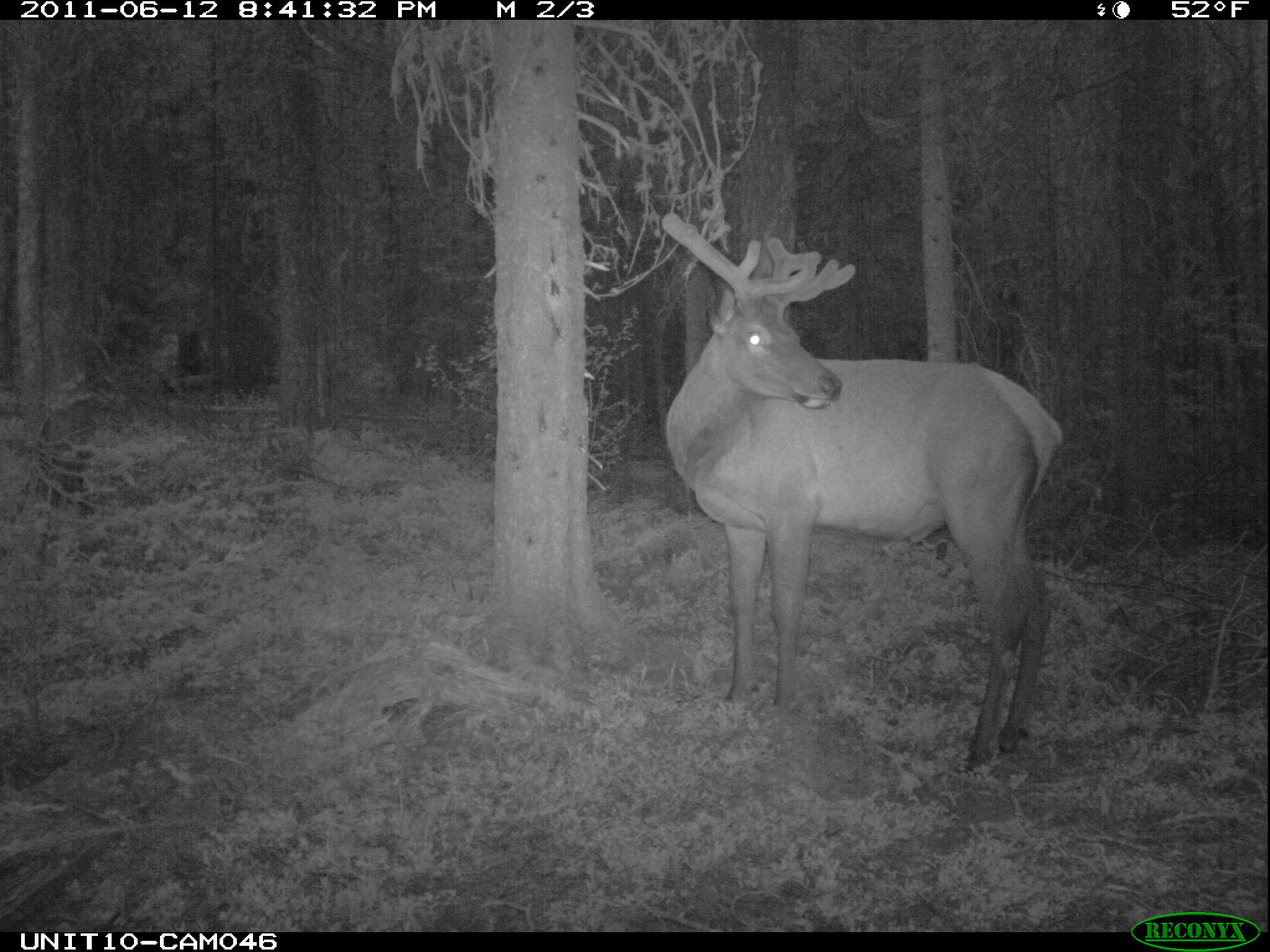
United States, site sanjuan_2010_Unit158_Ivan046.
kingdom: Animalia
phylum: Chordata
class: Mammalia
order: Artiodactyla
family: Cervidae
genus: Cervus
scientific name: Cervus elaphus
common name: red deer